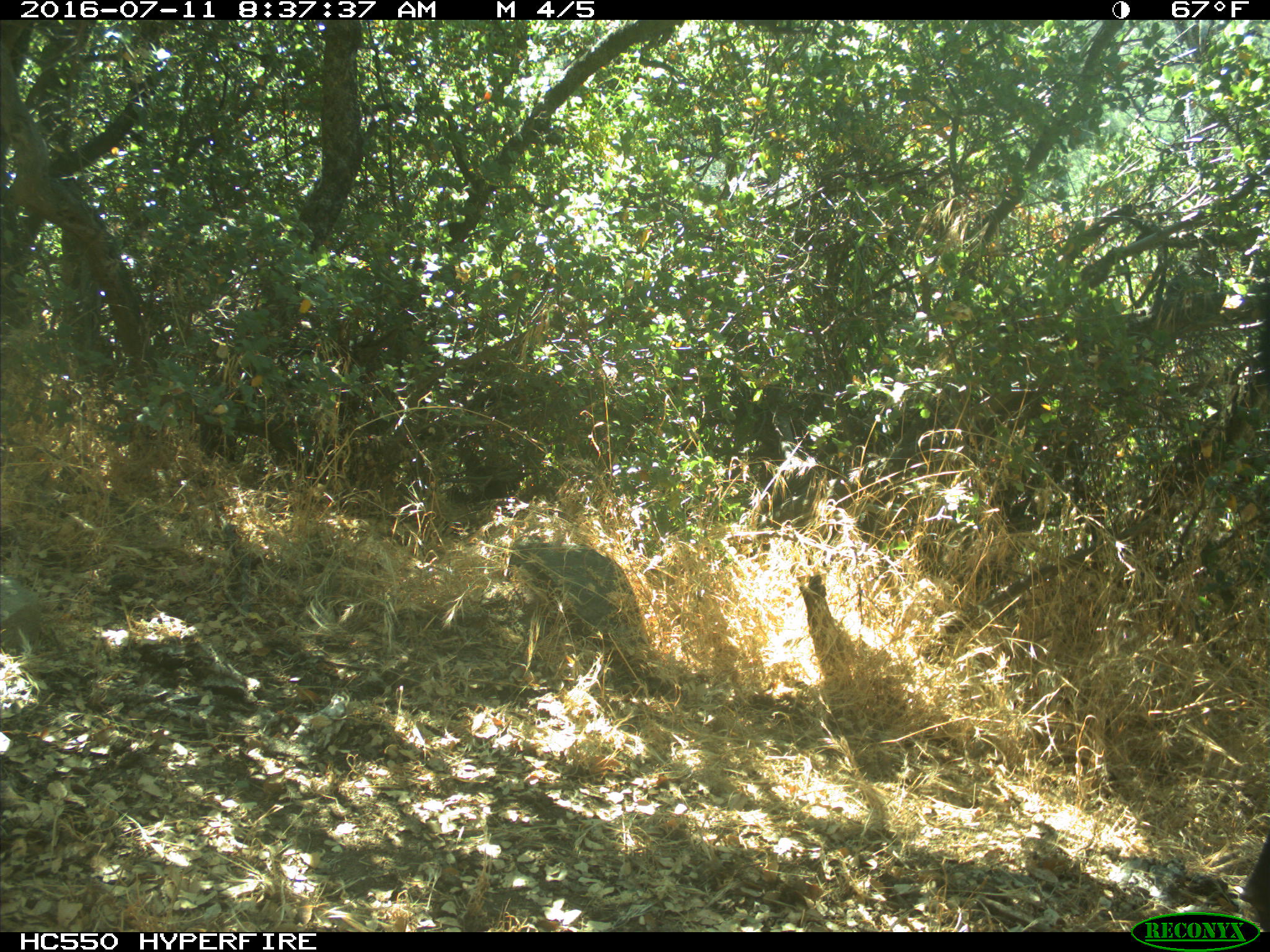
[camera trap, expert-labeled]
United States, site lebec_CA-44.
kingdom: Animalia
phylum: Chordata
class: Mammalia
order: Artiodactyla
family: Bovidae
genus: Bos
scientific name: Bos taurus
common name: domestic cow